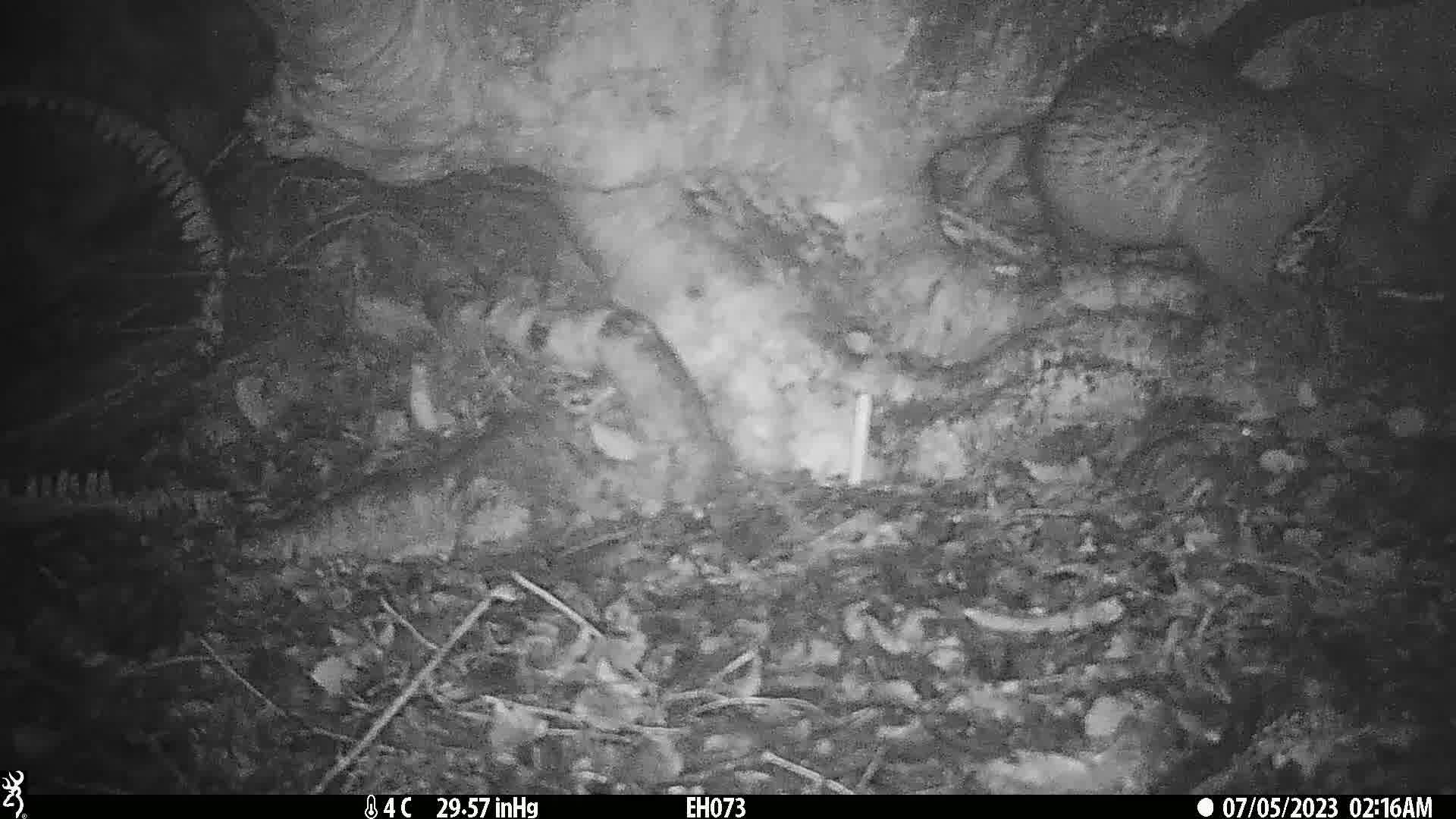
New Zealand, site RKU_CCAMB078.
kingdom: Animalia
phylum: Chordata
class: Mammalia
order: Diprotodontia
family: Phalangeridae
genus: Trichosurus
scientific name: Trichosurus vulpecula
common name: common brushtail possum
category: possum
Possum (common brushtail possum) (Trichosurus vulpecula).